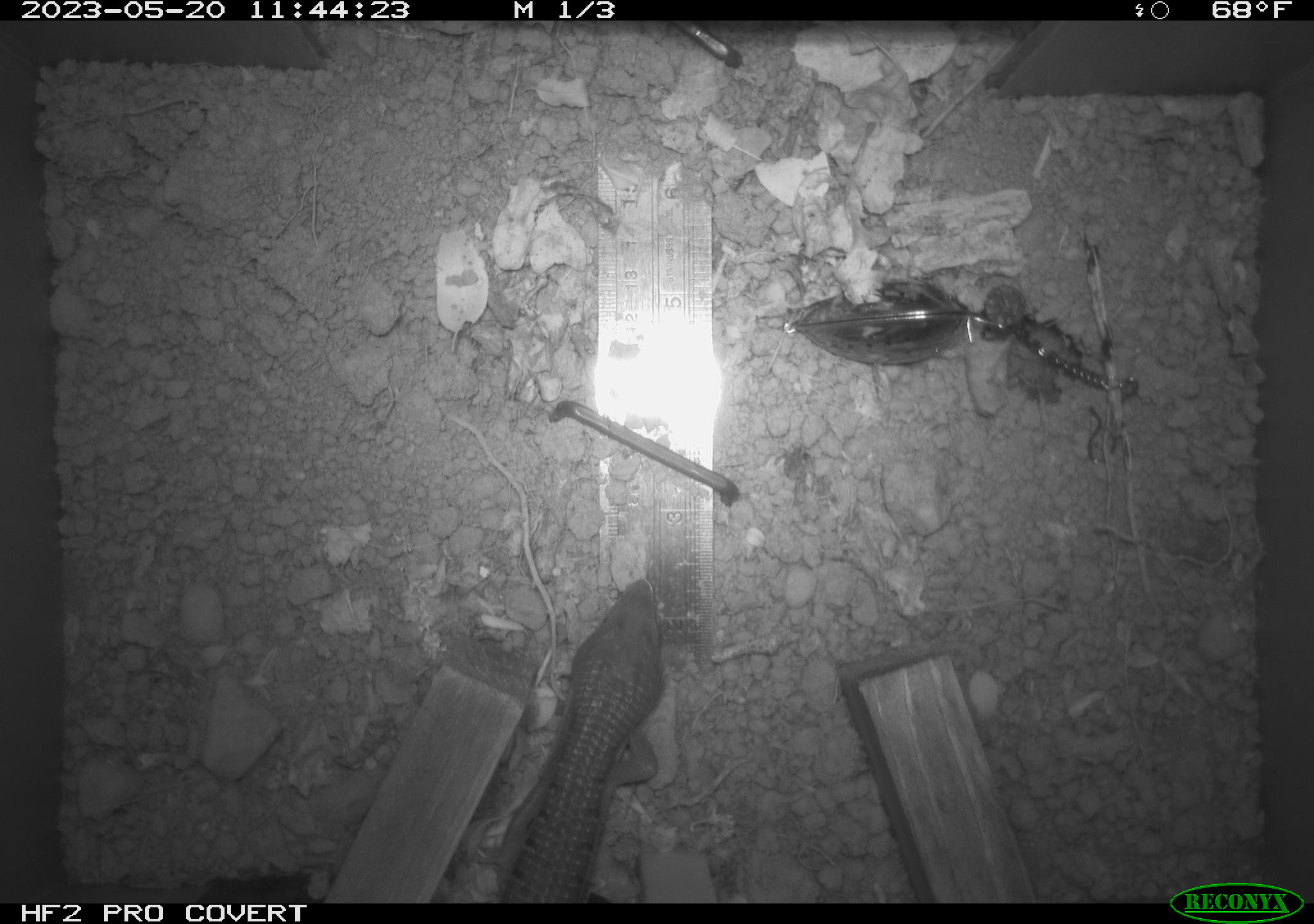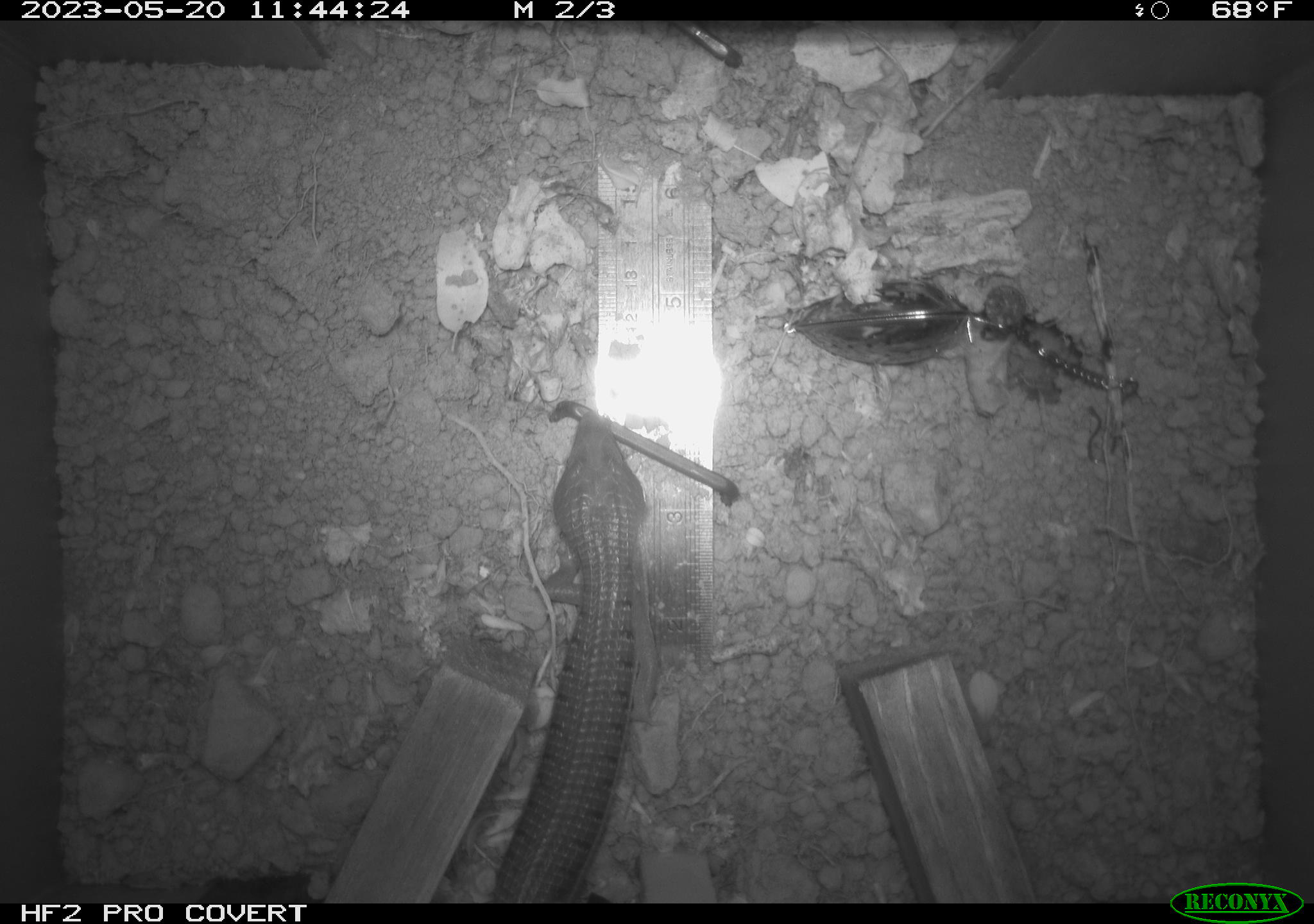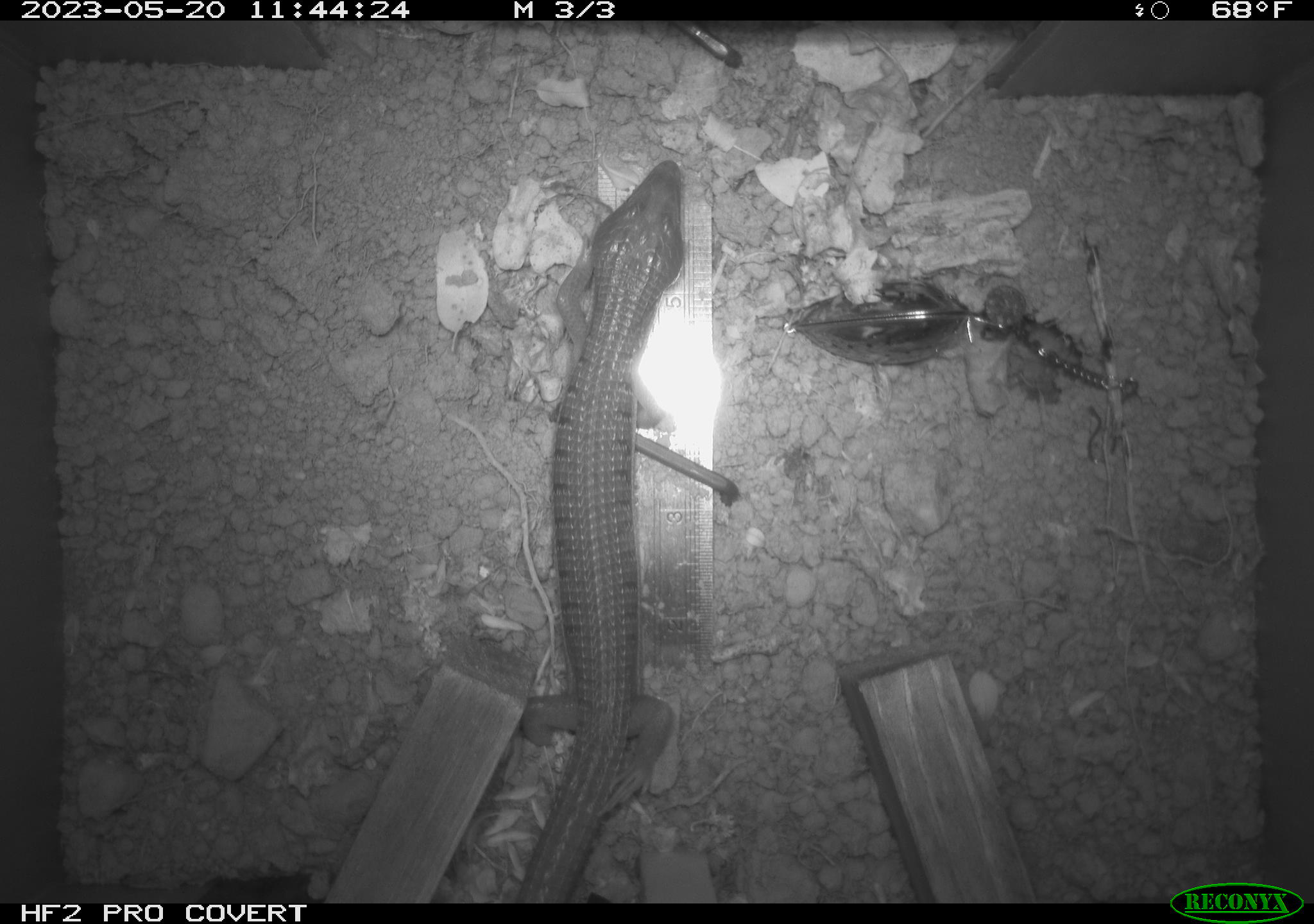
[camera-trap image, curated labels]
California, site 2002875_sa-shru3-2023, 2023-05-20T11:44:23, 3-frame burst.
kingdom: Animalia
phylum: Chordata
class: Reptilia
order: Squamata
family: Anguidae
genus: Elgaria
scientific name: Elgaria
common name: alligator lizards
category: elgaria species